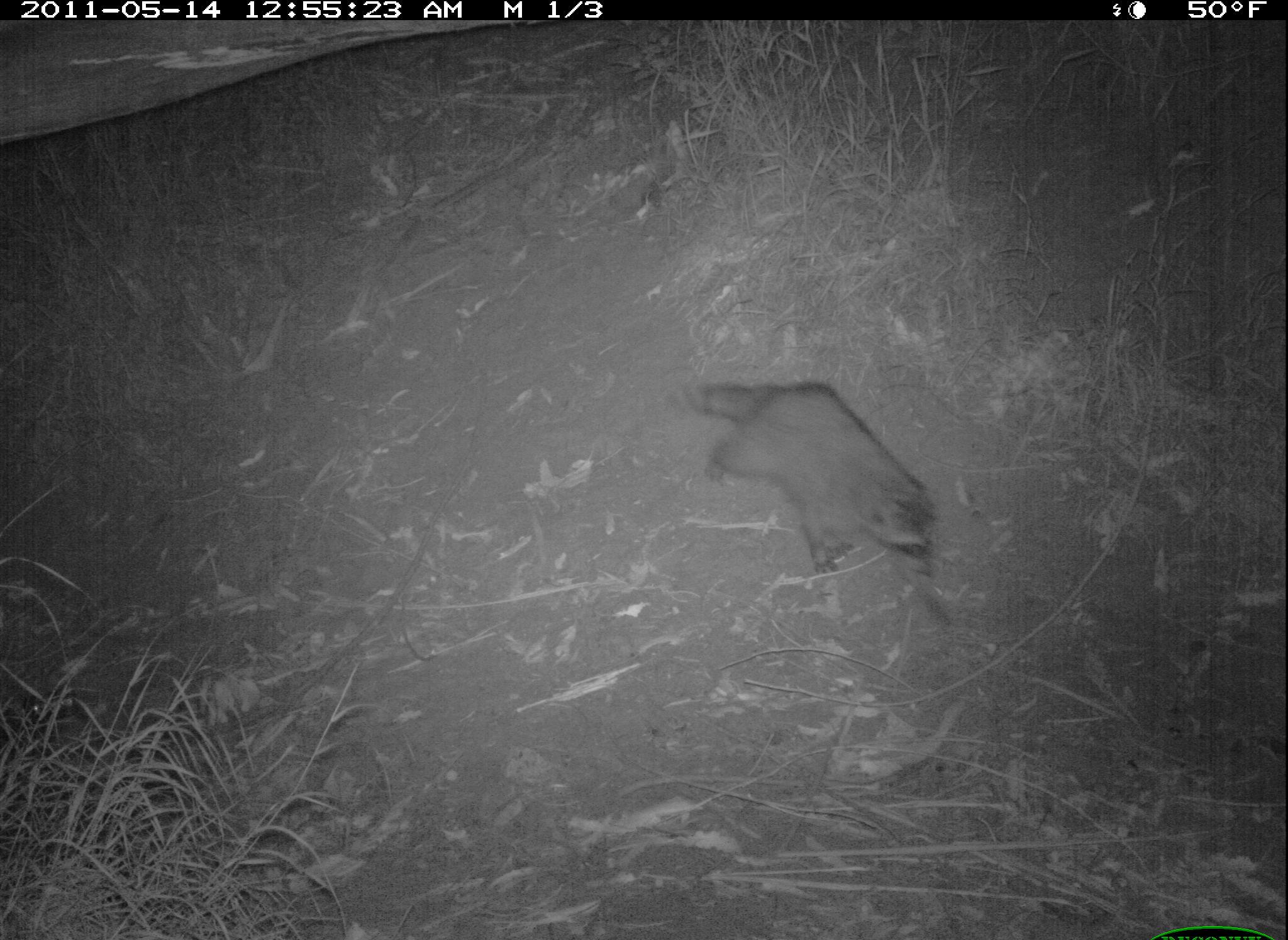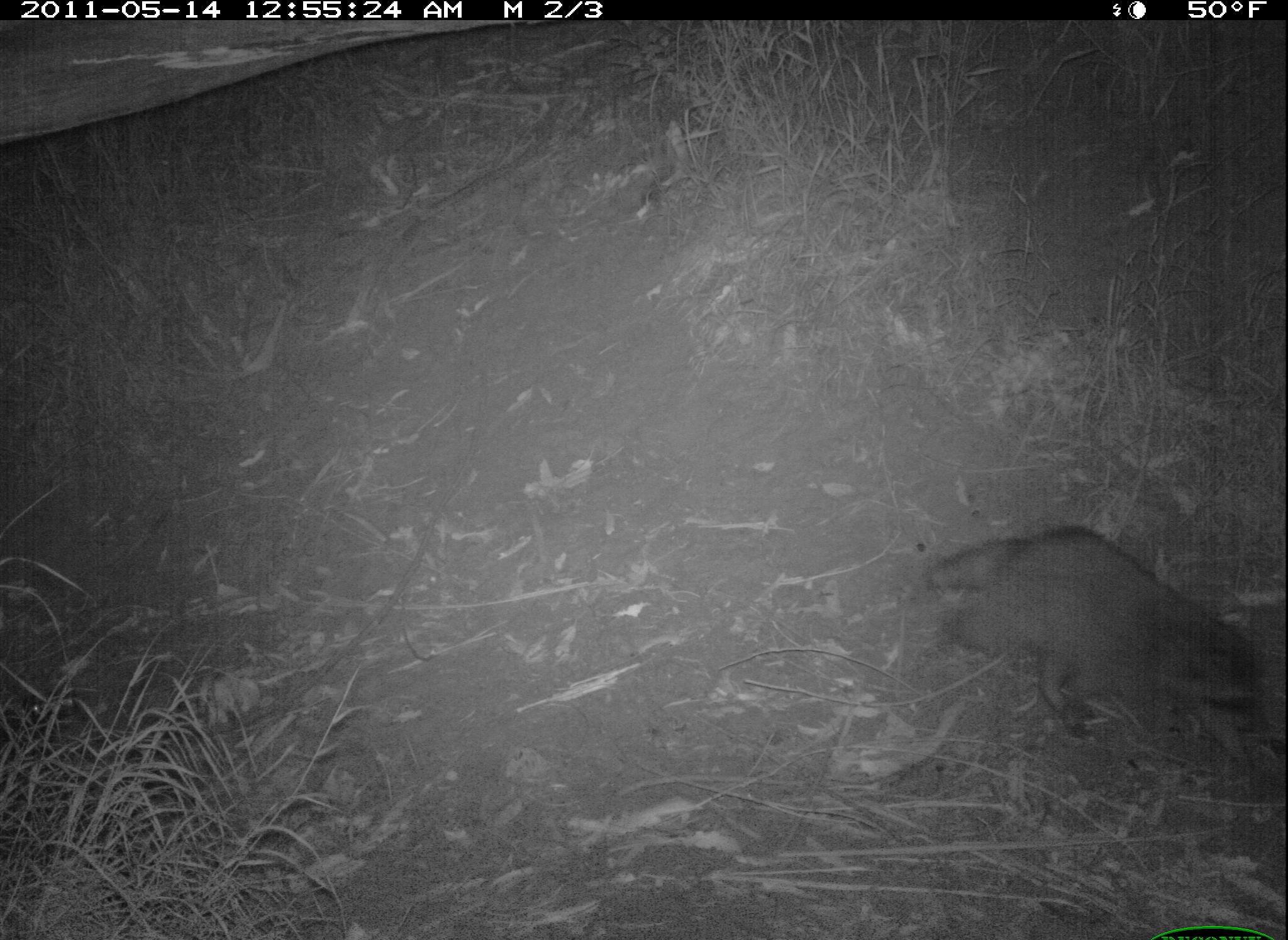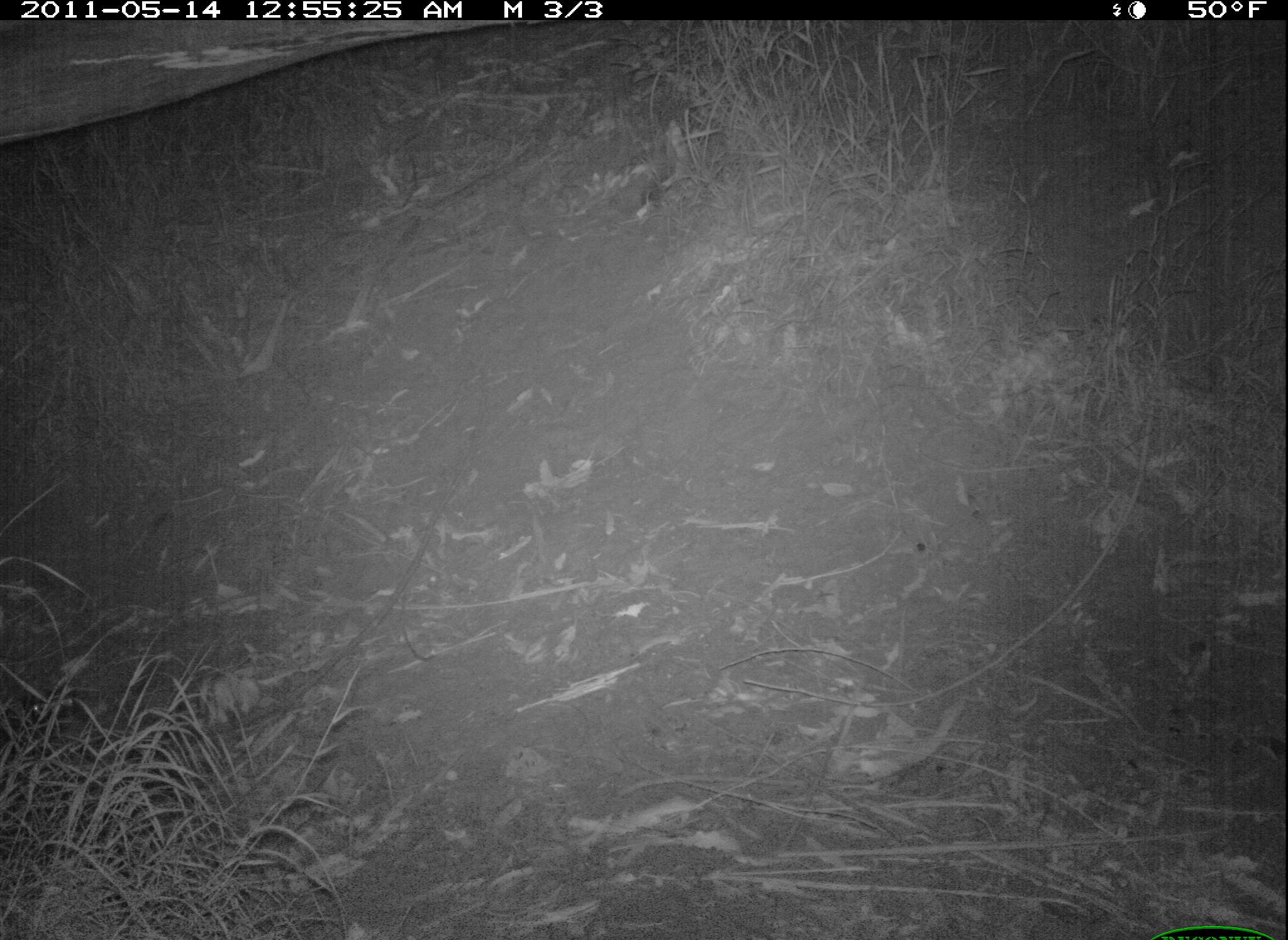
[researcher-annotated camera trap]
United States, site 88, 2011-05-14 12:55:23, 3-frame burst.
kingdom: Animalia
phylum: Chordata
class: Mammalia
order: Carnivora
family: Procyonidae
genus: Procyon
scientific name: Procyon lotor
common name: raccoon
Raccoon (Procyon lotor).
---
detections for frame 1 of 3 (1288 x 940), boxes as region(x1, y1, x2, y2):
raccoon: region(662, 350, 985, 656)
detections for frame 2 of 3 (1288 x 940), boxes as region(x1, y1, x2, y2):
raccoon: region(908, 506, 1283, 781)